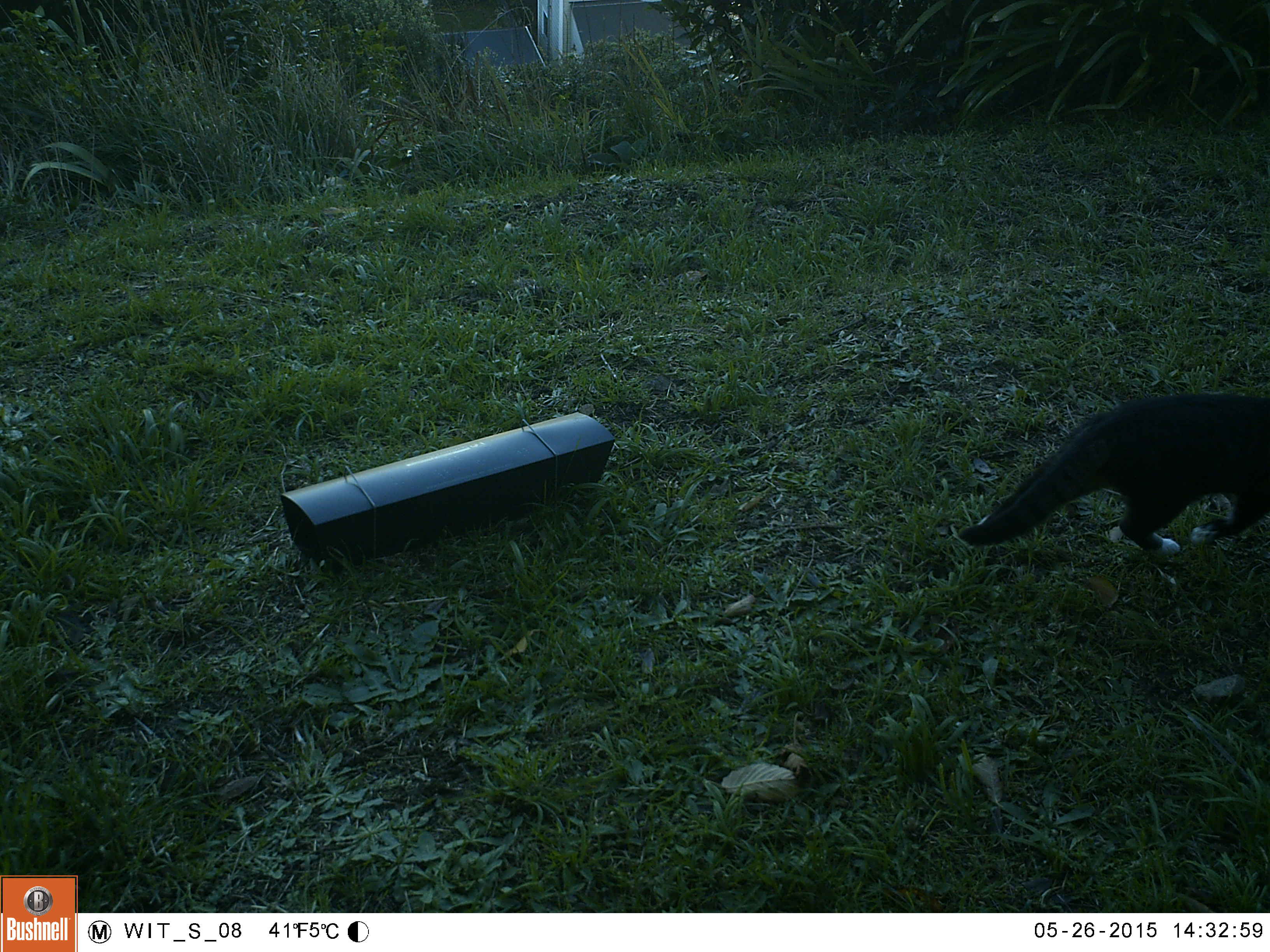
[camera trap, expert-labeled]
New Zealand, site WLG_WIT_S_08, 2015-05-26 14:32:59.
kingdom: Animalia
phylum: Chordata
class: Mammalia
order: Carnivora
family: Felidae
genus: Felis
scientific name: Felis catus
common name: domestic cat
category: cat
Cat (domestic cat) (Felis catus).